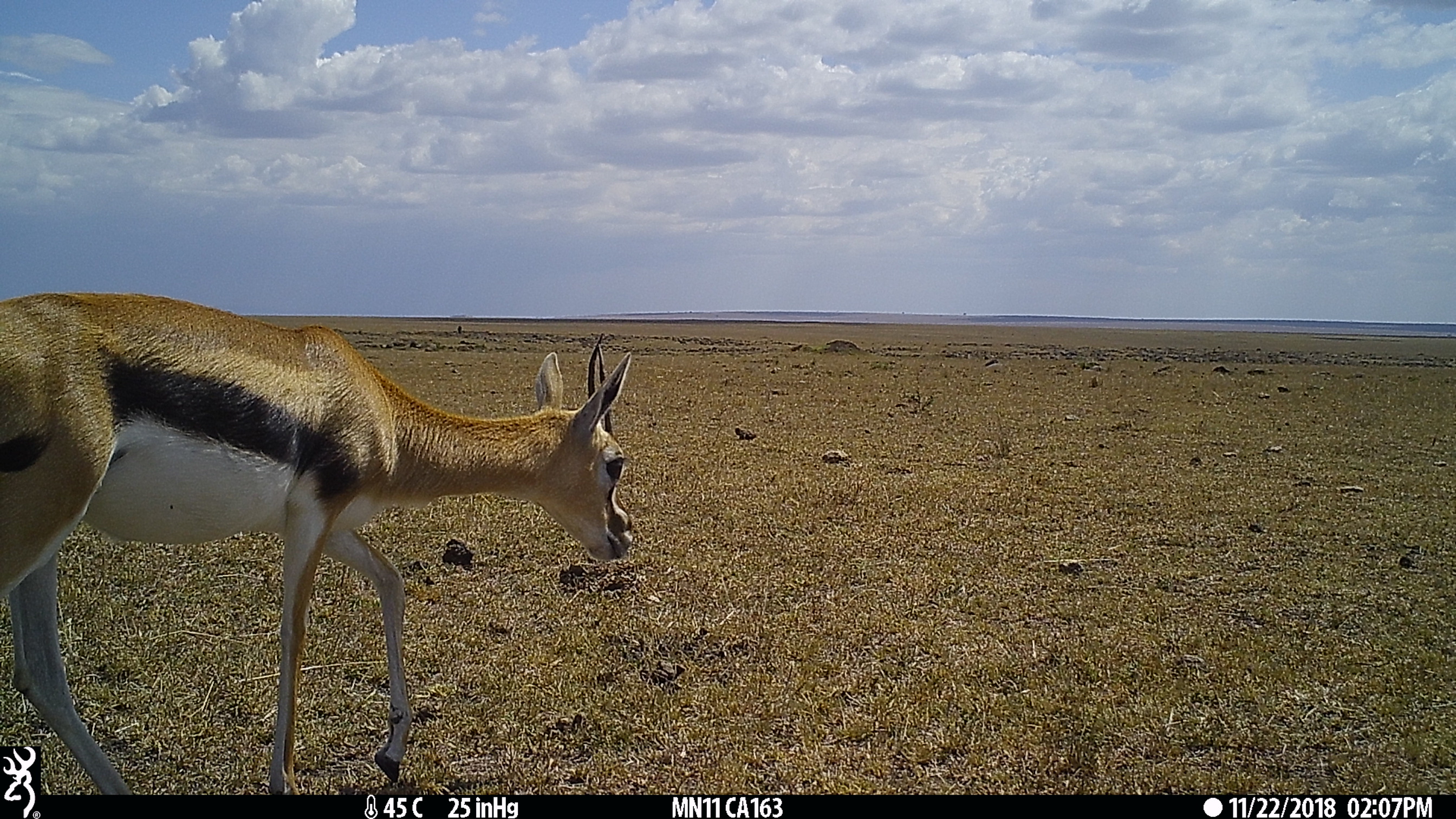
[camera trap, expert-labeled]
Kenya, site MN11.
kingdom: Animalia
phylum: Chordata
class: Mammalia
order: Artiodactyla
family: Bovidae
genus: Eudorcas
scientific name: Eudorcas thomsonii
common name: thomon's gazelle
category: gazelle thomsons